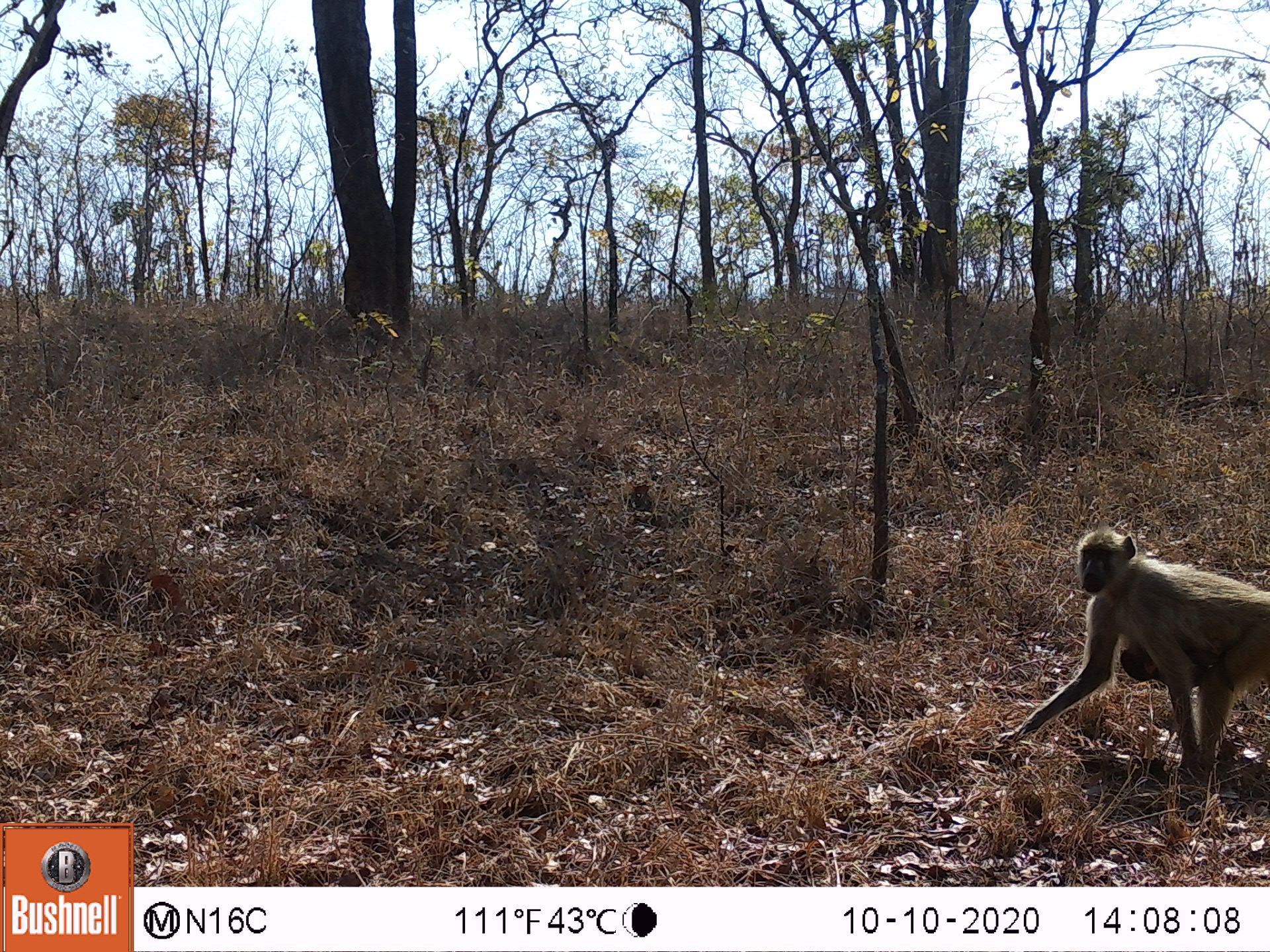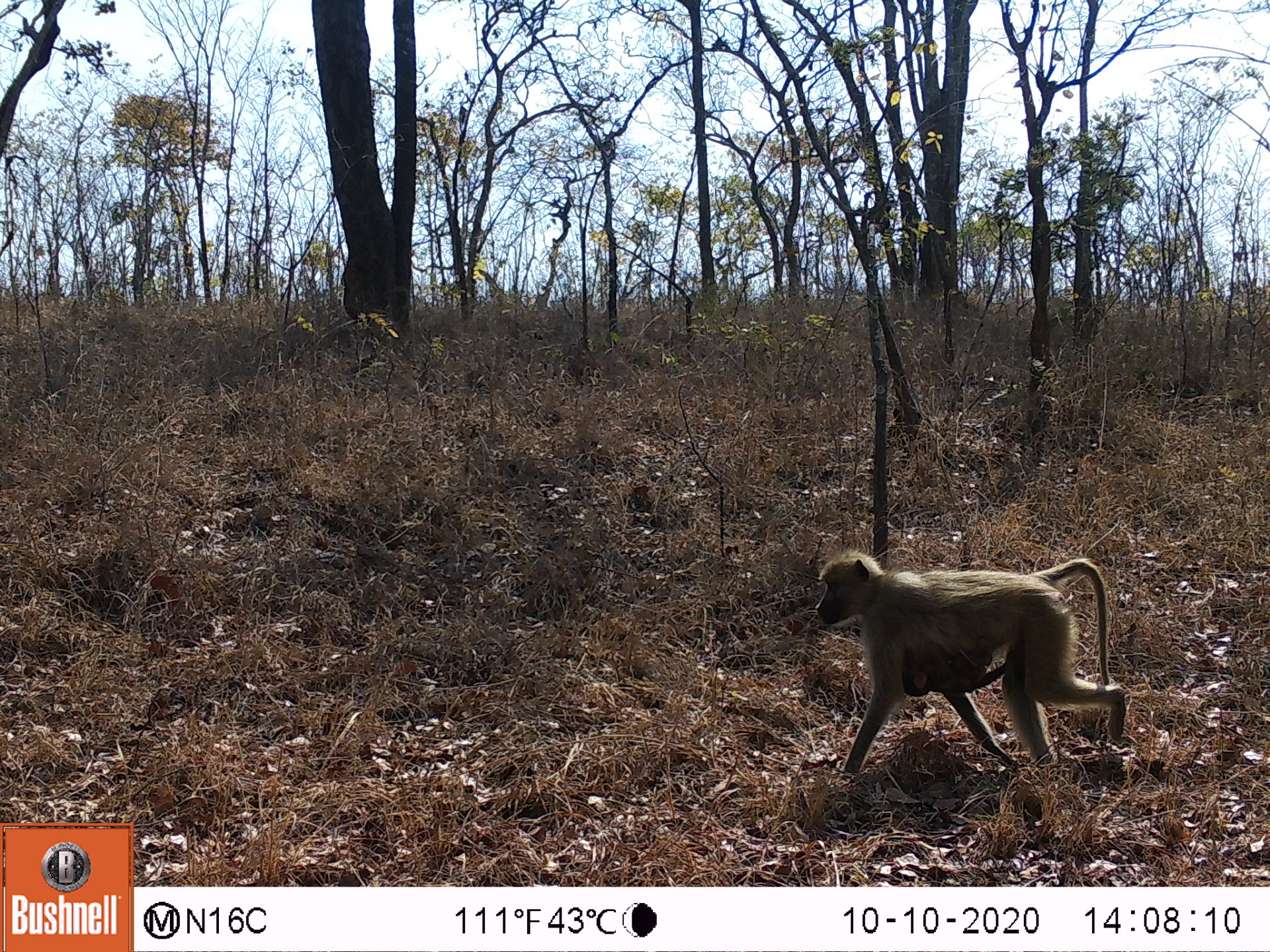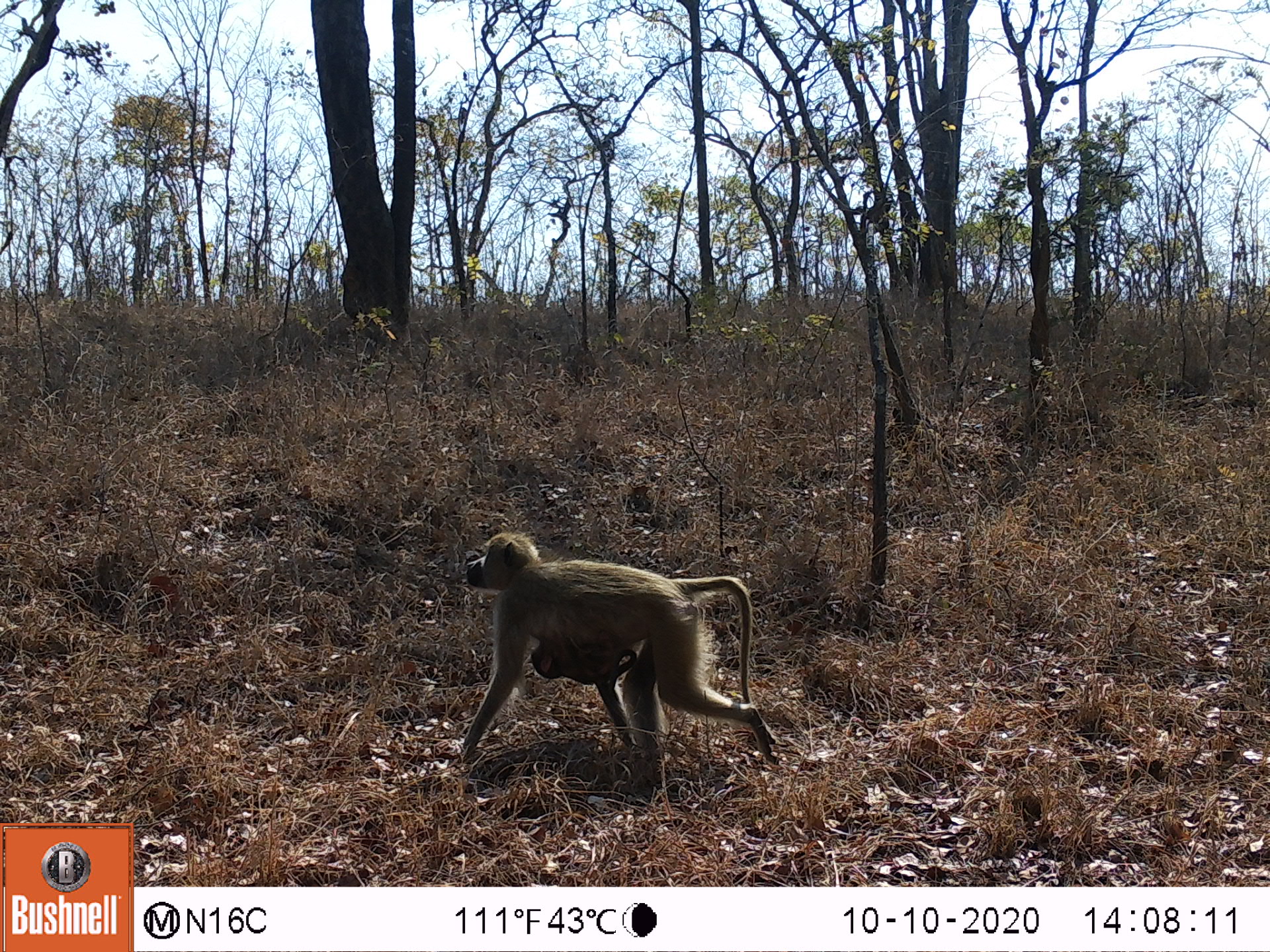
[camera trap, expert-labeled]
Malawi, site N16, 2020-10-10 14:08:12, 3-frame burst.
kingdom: Animalia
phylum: Chordata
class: Mammalia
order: Primates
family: Cercopithecidae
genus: Papio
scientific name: Papio cynocephalus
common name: yellow baboon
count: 2